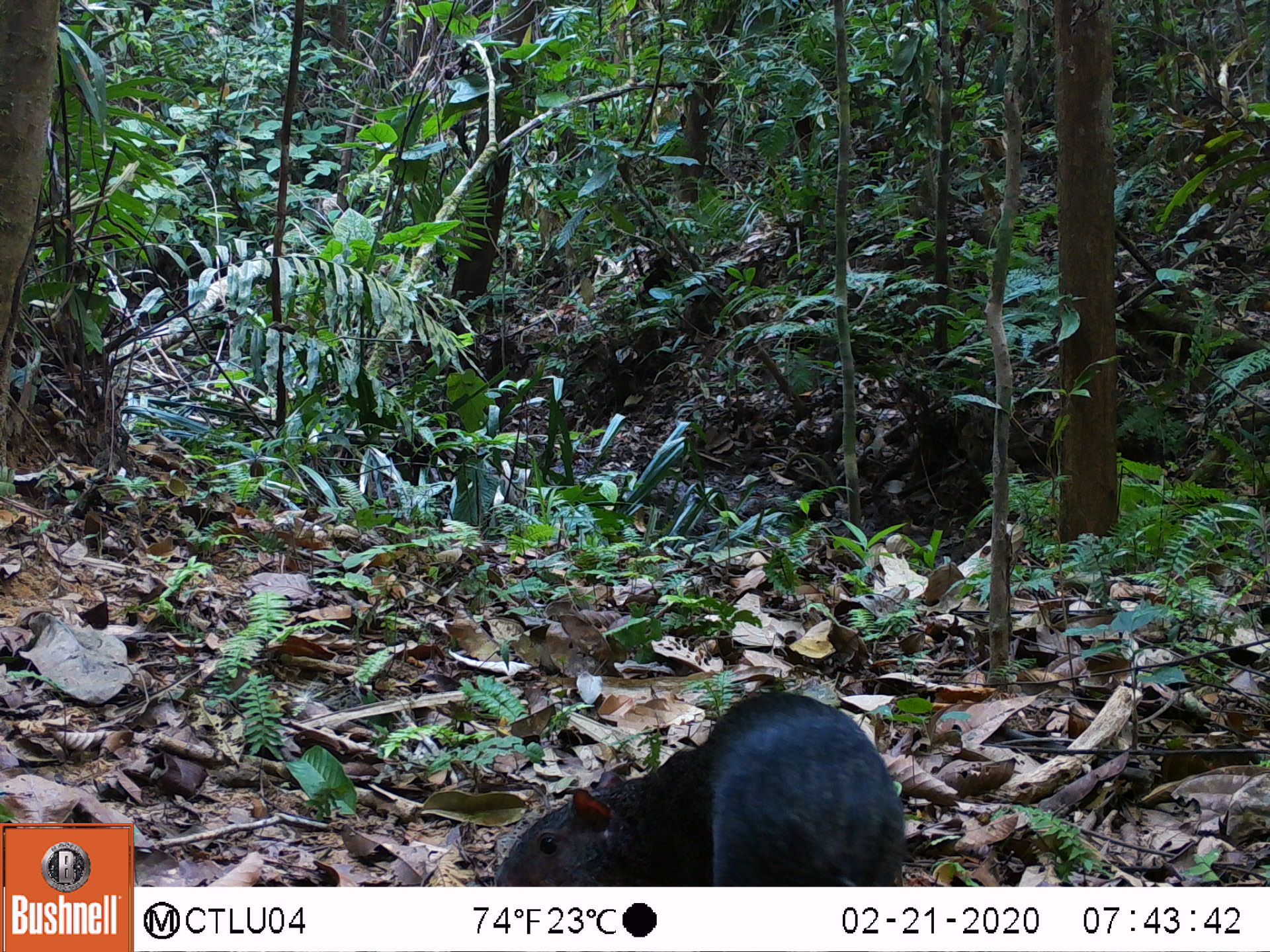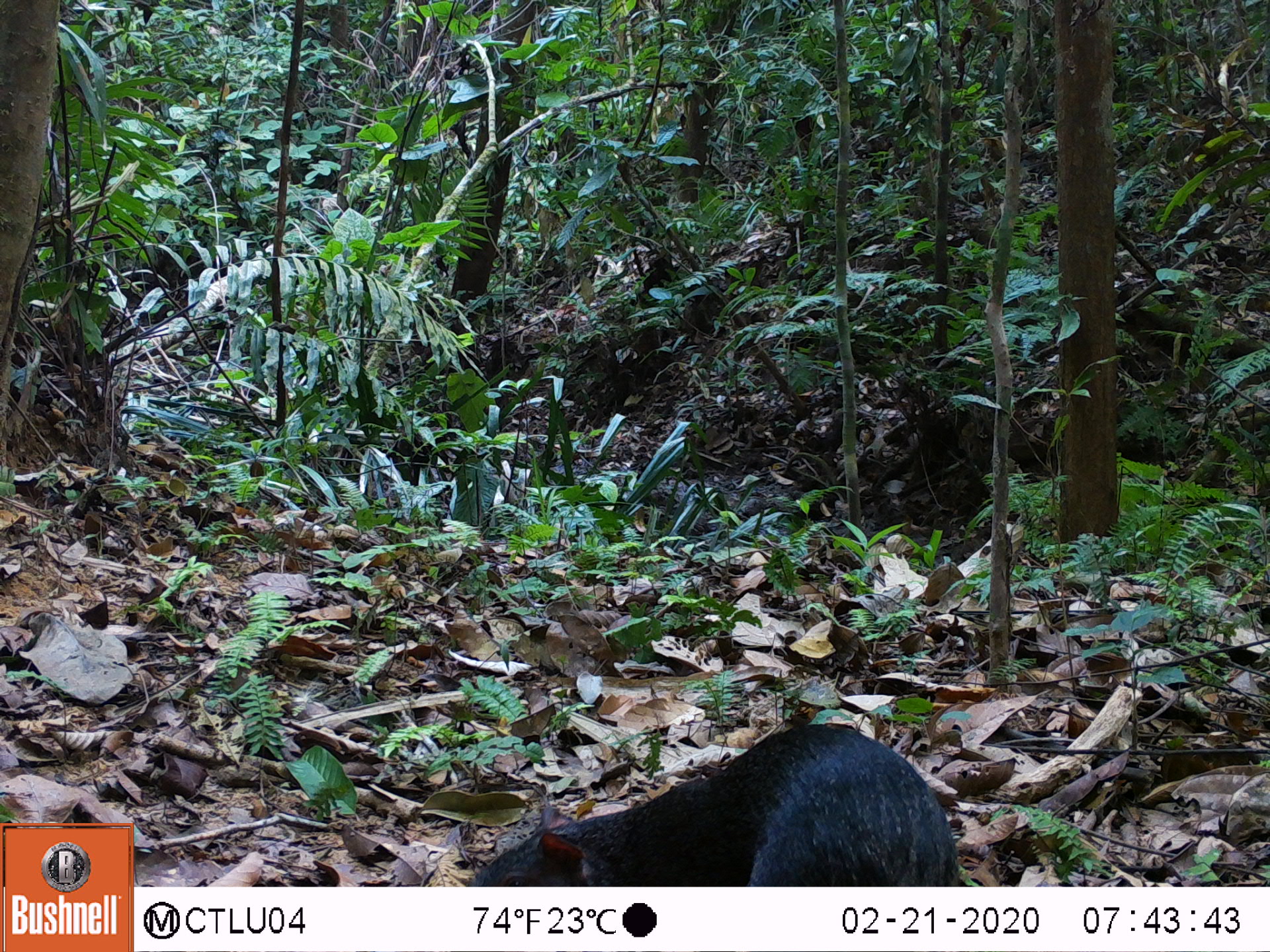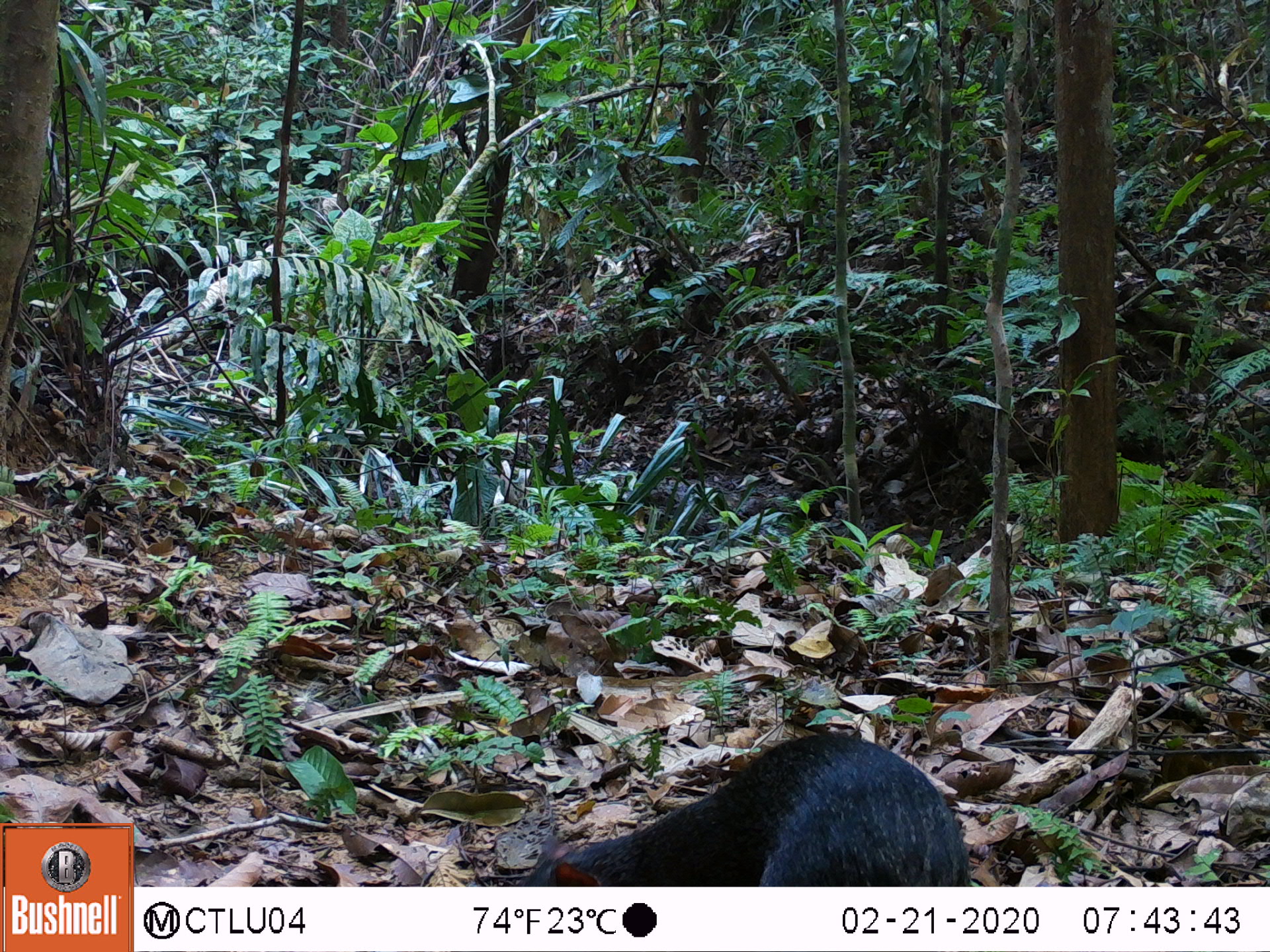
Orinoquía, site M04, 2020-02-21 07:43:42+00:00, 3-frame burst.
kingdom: Animalia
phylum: Chordata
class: Mammalia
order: Rodentia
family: Dasyproctidae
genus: Dasyprocta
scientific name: Dasyprocta fuliginosa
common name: black agouti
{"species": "black agouti (Dasyprocta fuliginosa)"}